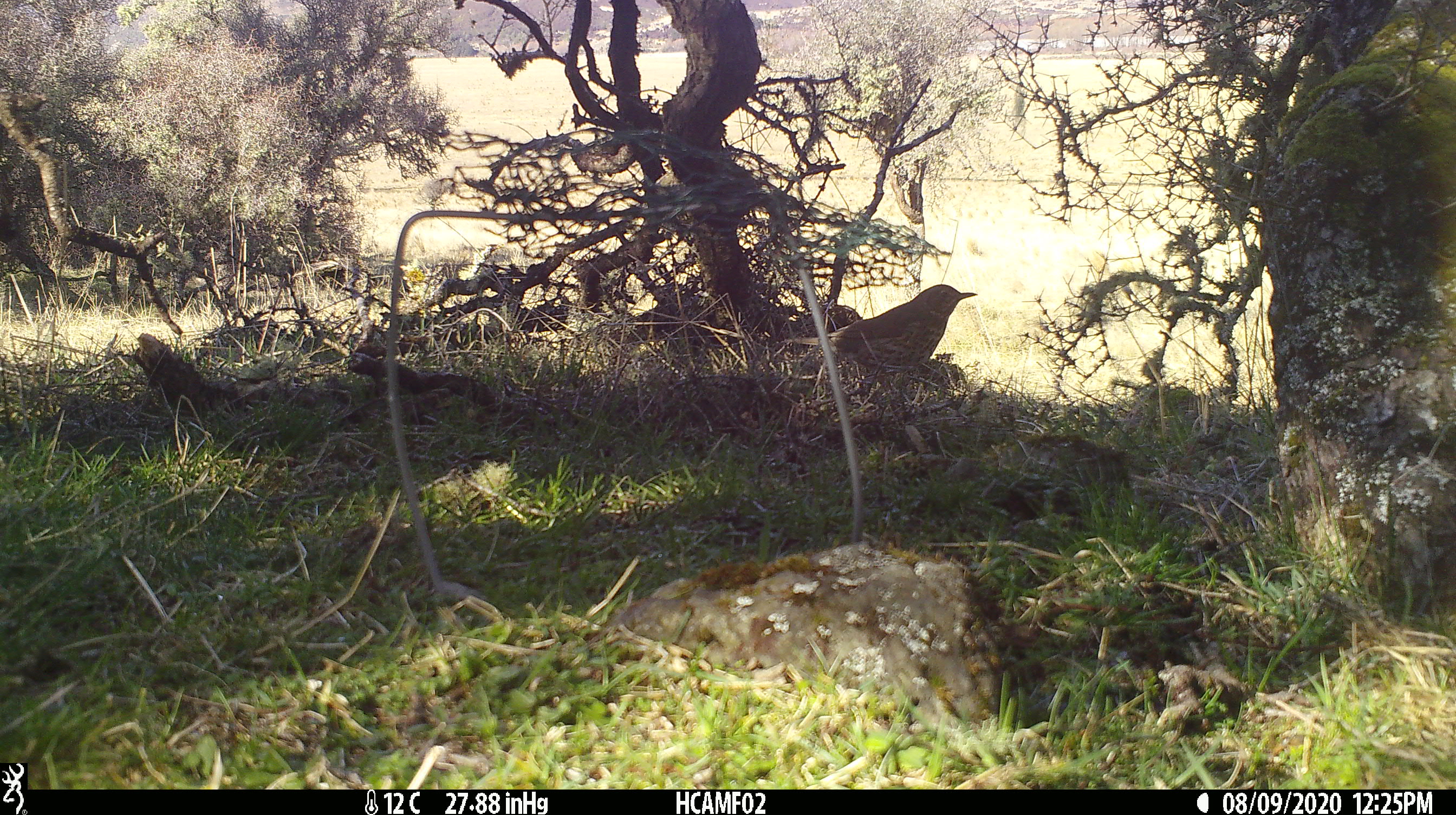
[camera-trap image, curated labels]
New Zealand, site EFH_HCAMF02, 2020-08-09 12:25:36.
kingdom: Animalia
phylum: Chordata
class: Aves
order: Passeriformes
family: Turdidae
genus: Turdus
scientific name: Turdus philomelos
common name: song thrush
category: thrush